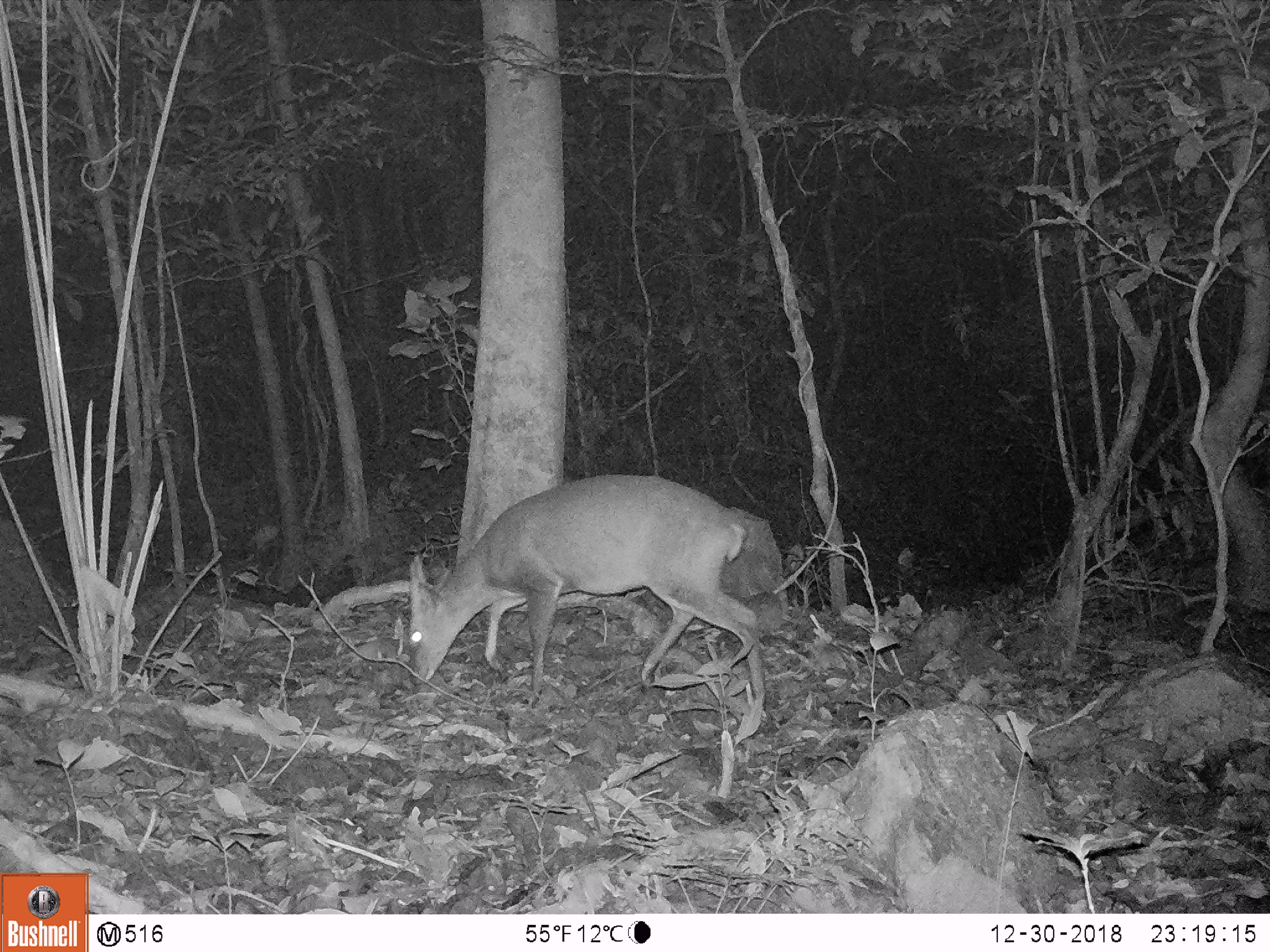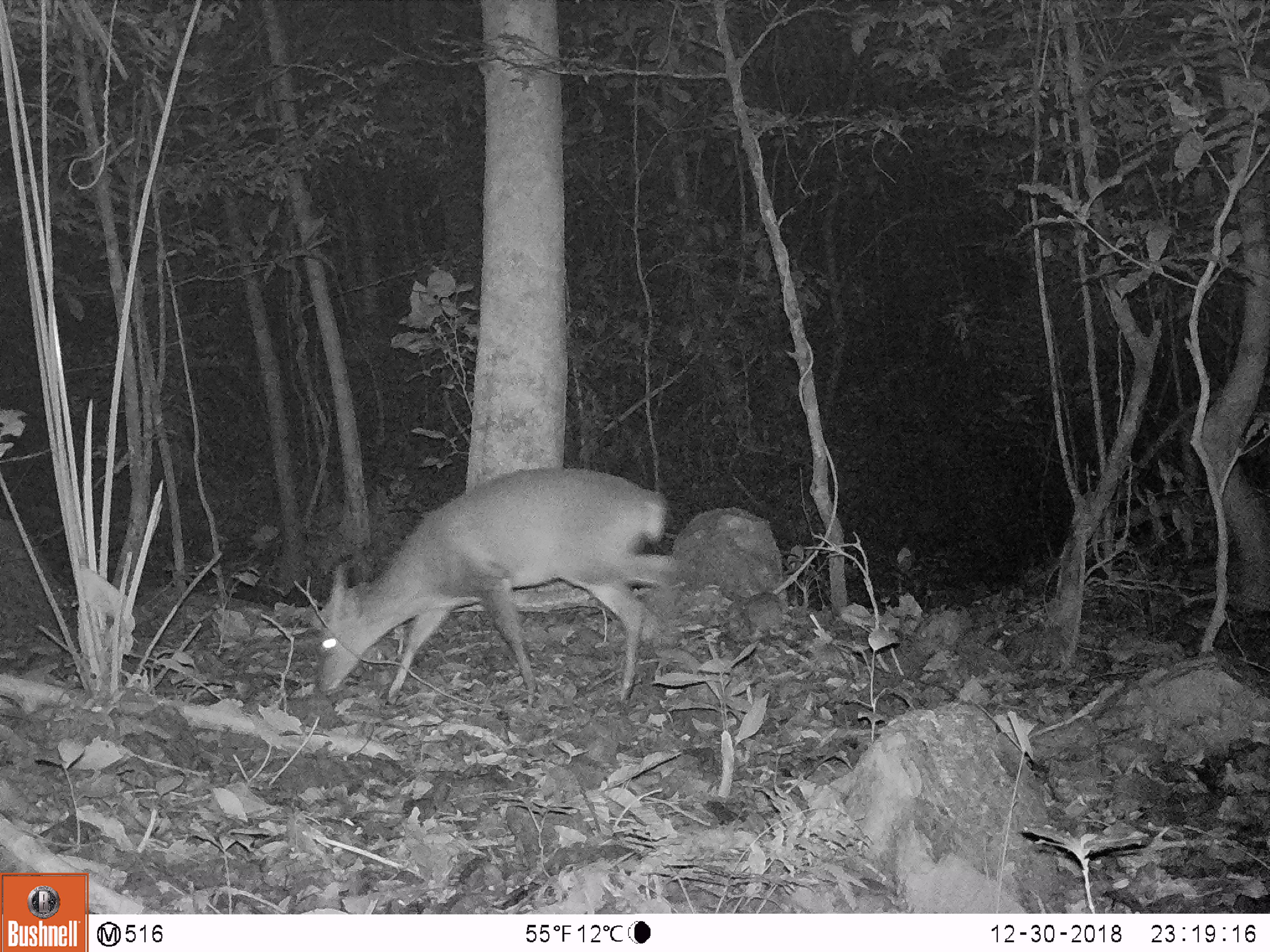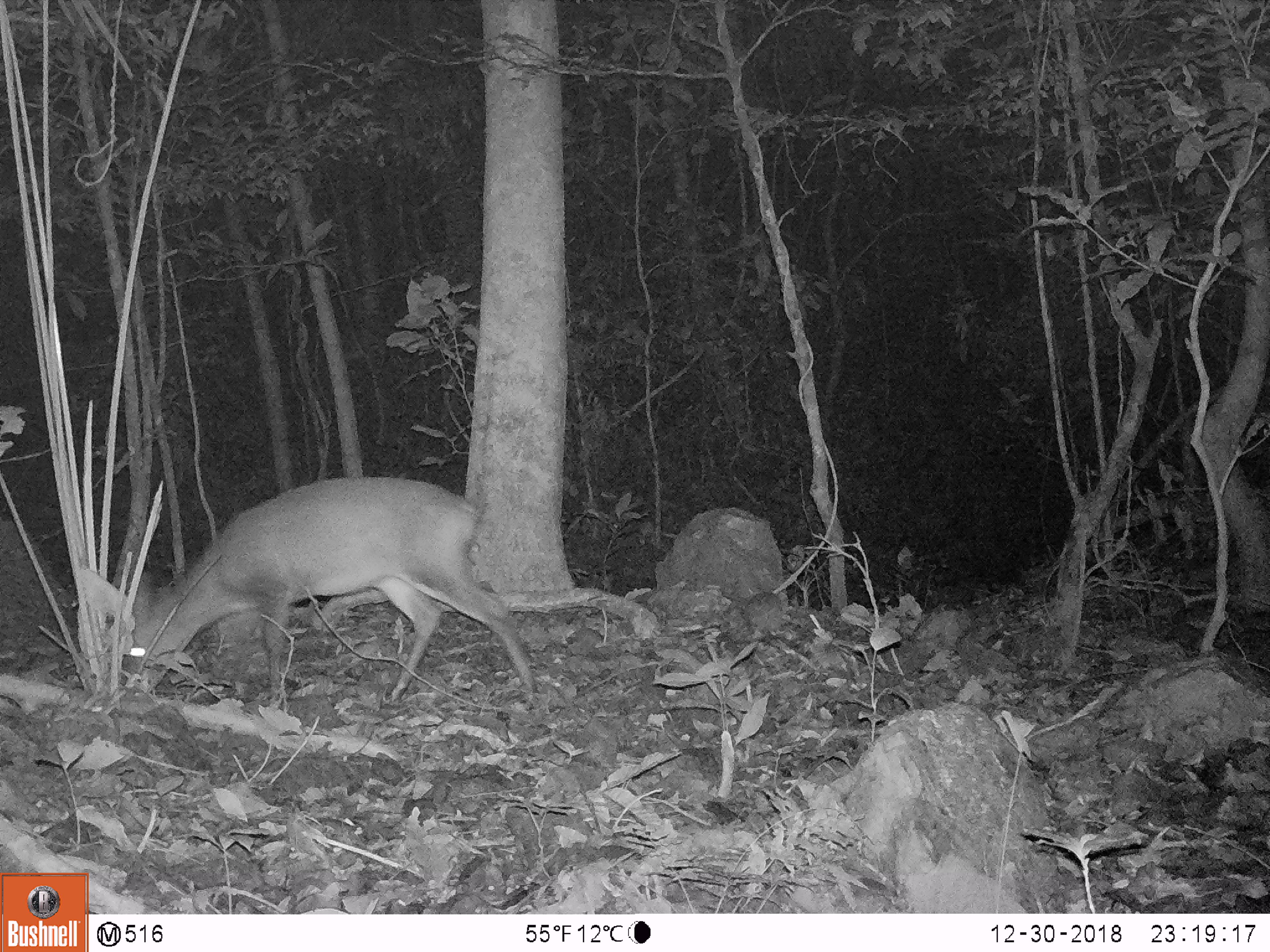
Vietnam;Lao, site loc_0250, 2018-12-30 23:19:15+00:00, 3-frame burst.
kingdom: Animalia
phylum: Chordata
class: Mammalia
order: Artiodactyla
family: Cervidae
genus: Muntiacus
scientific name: Muntiacus vuquangensis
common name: large-antlered muntjac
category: large antlered muntjac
Large antlered muntjac (large-antlered muntjac) (Muntiacus vuquangensis). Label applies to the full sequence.